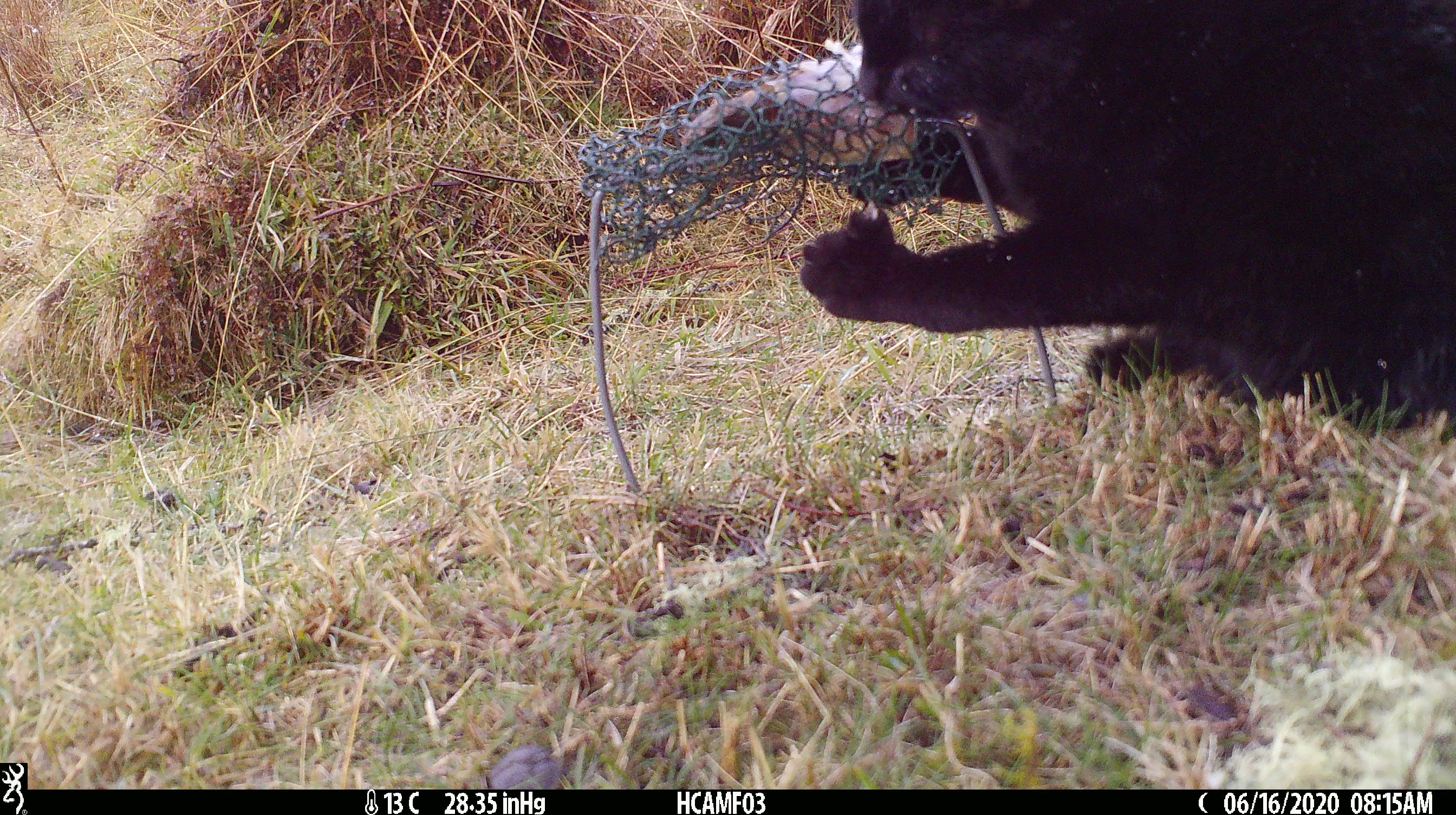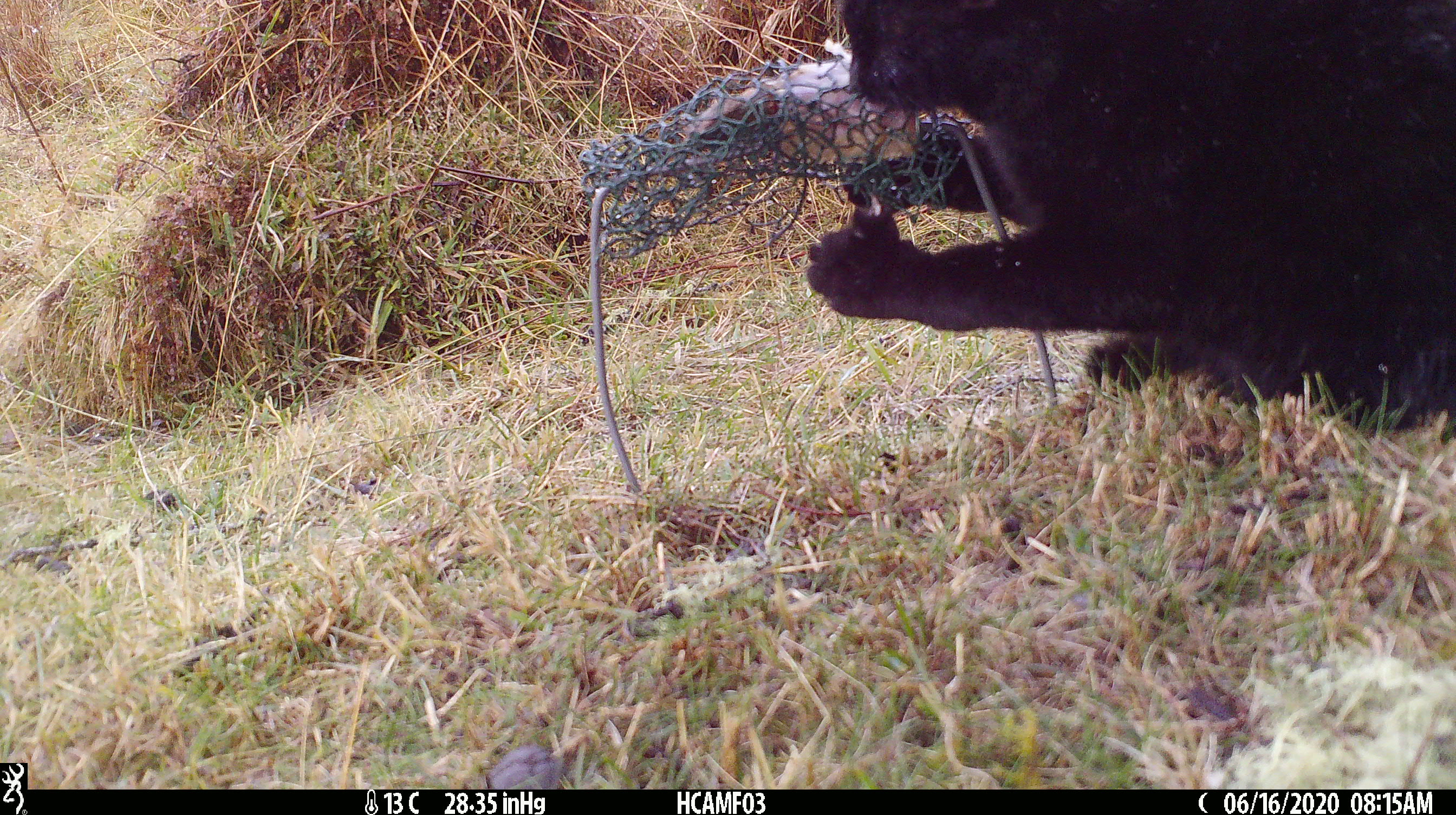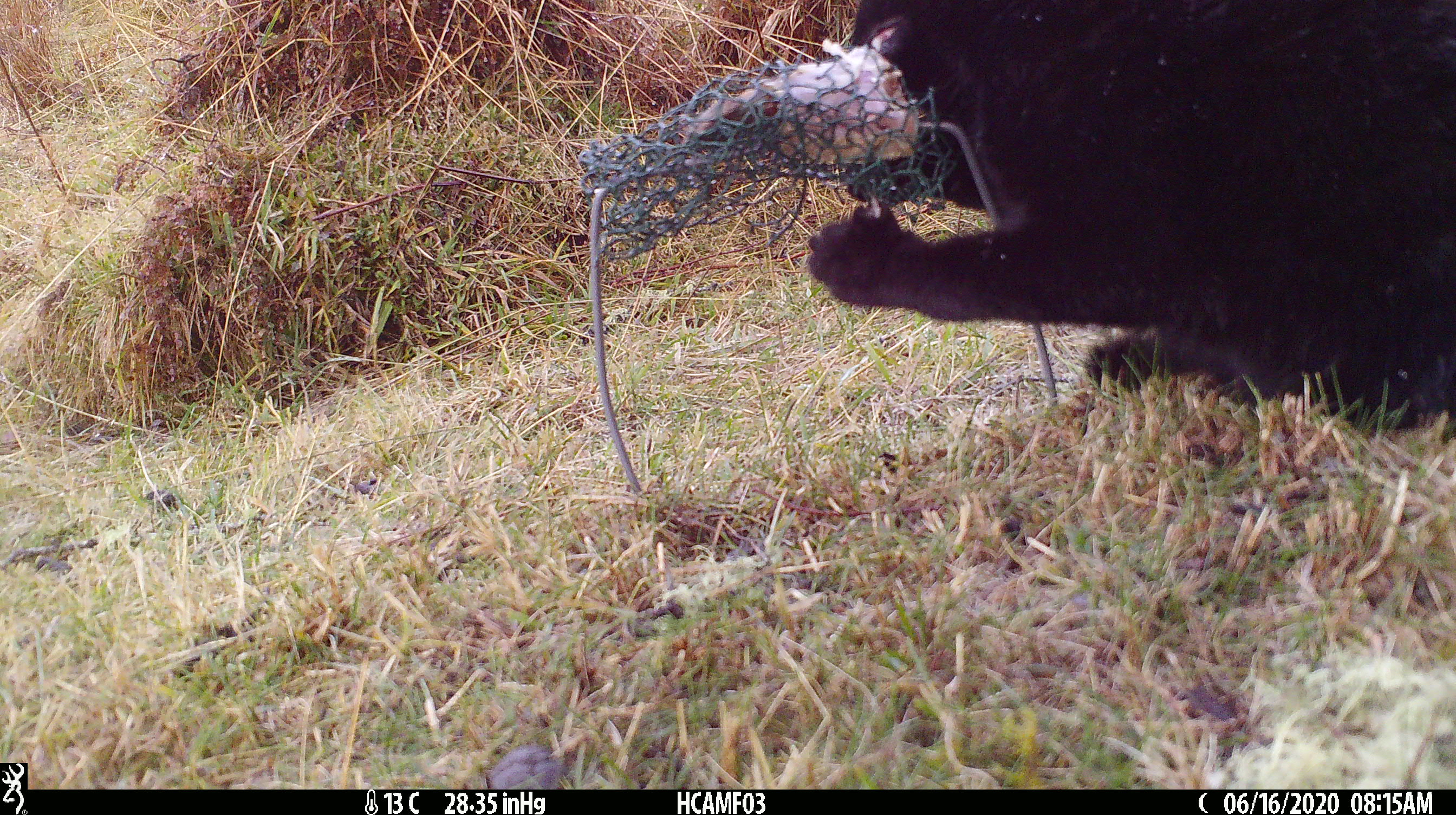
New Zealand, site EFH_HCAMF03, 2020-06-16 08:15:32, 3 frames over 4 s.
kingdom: Animalia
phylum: Chordata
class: Mammalia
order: Carnivora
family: Felidae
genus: Felis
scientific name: Felis catus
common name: domestic cat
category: cat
Cat (domestic cat) (Felis catus).